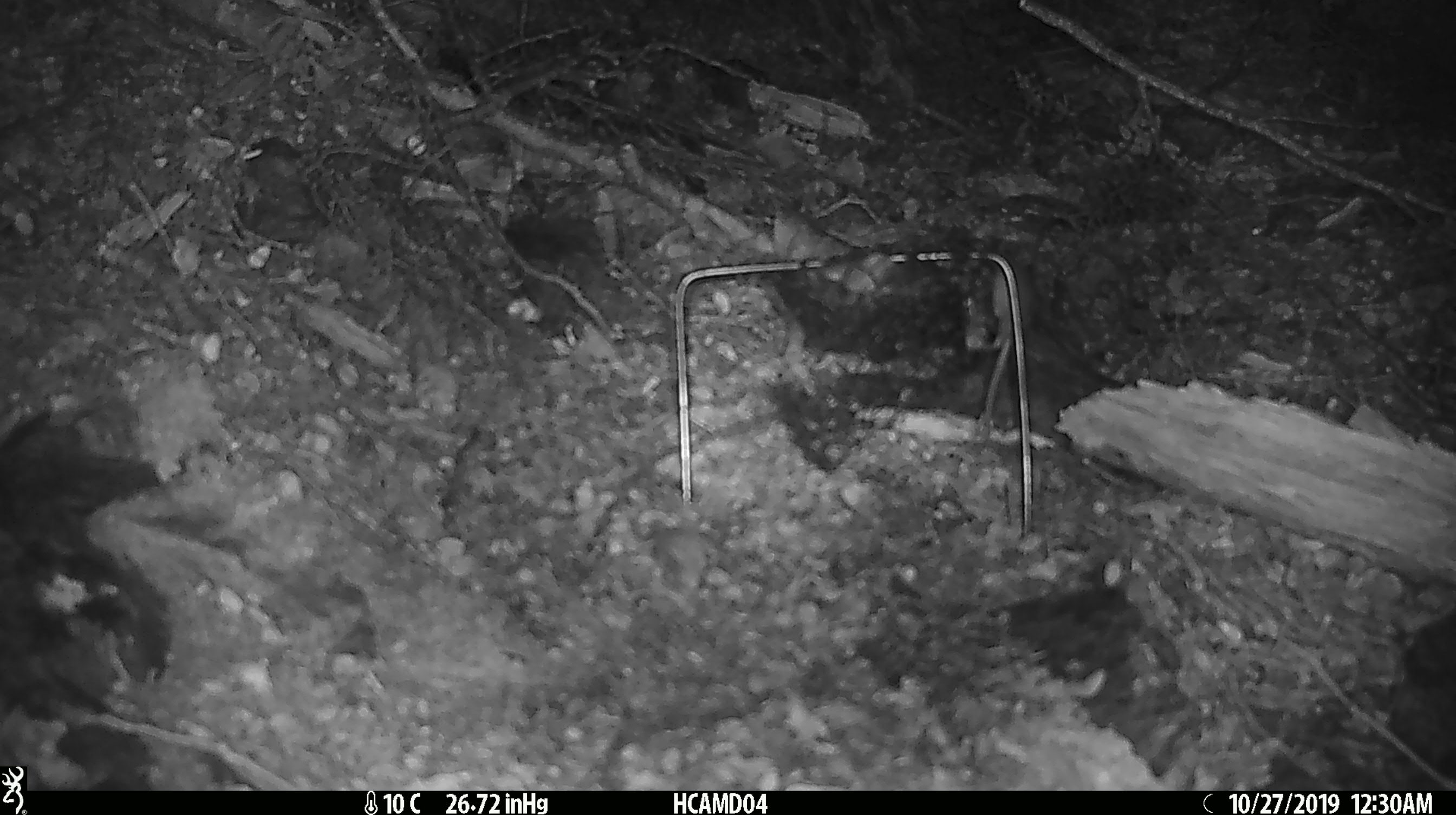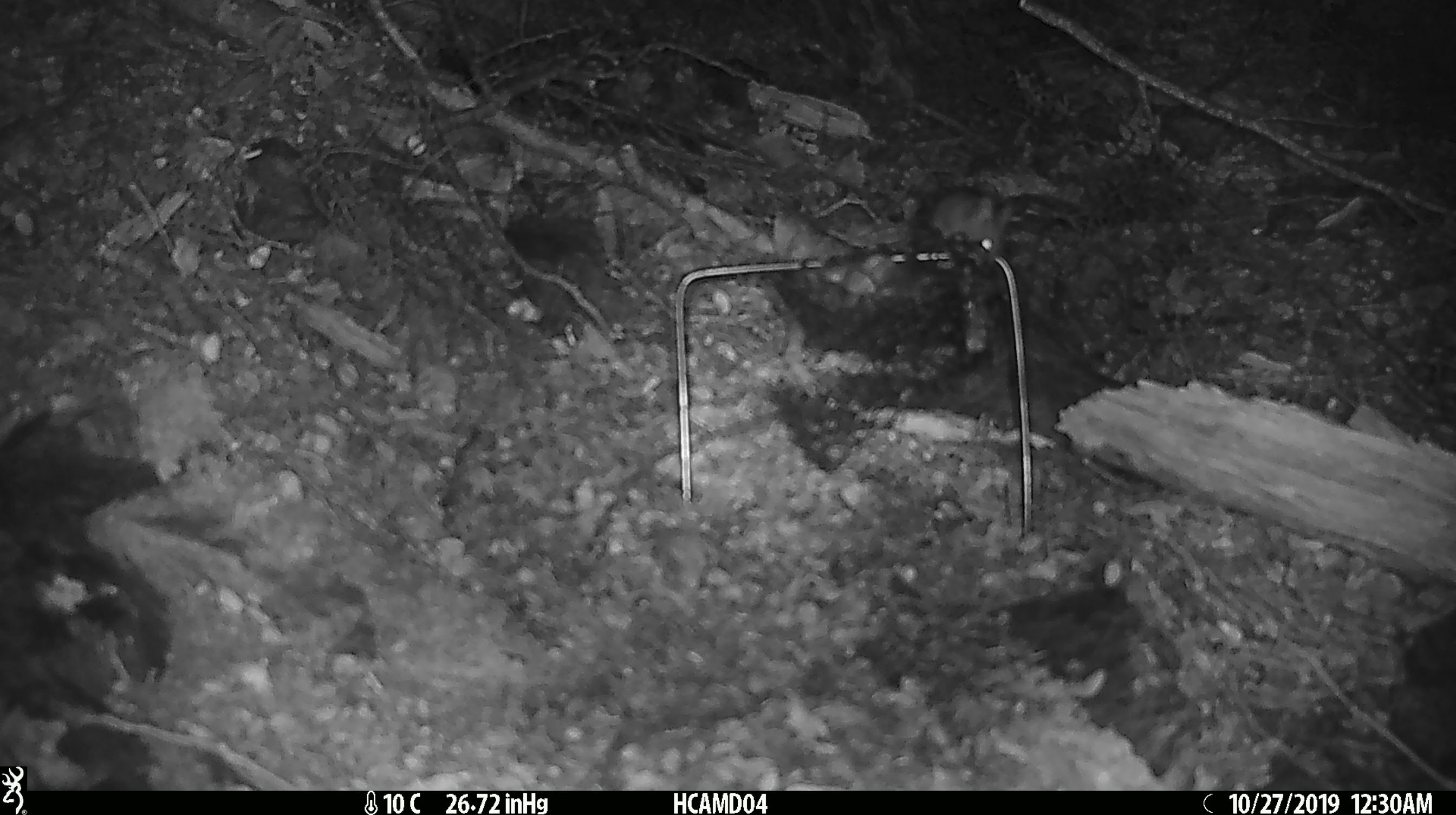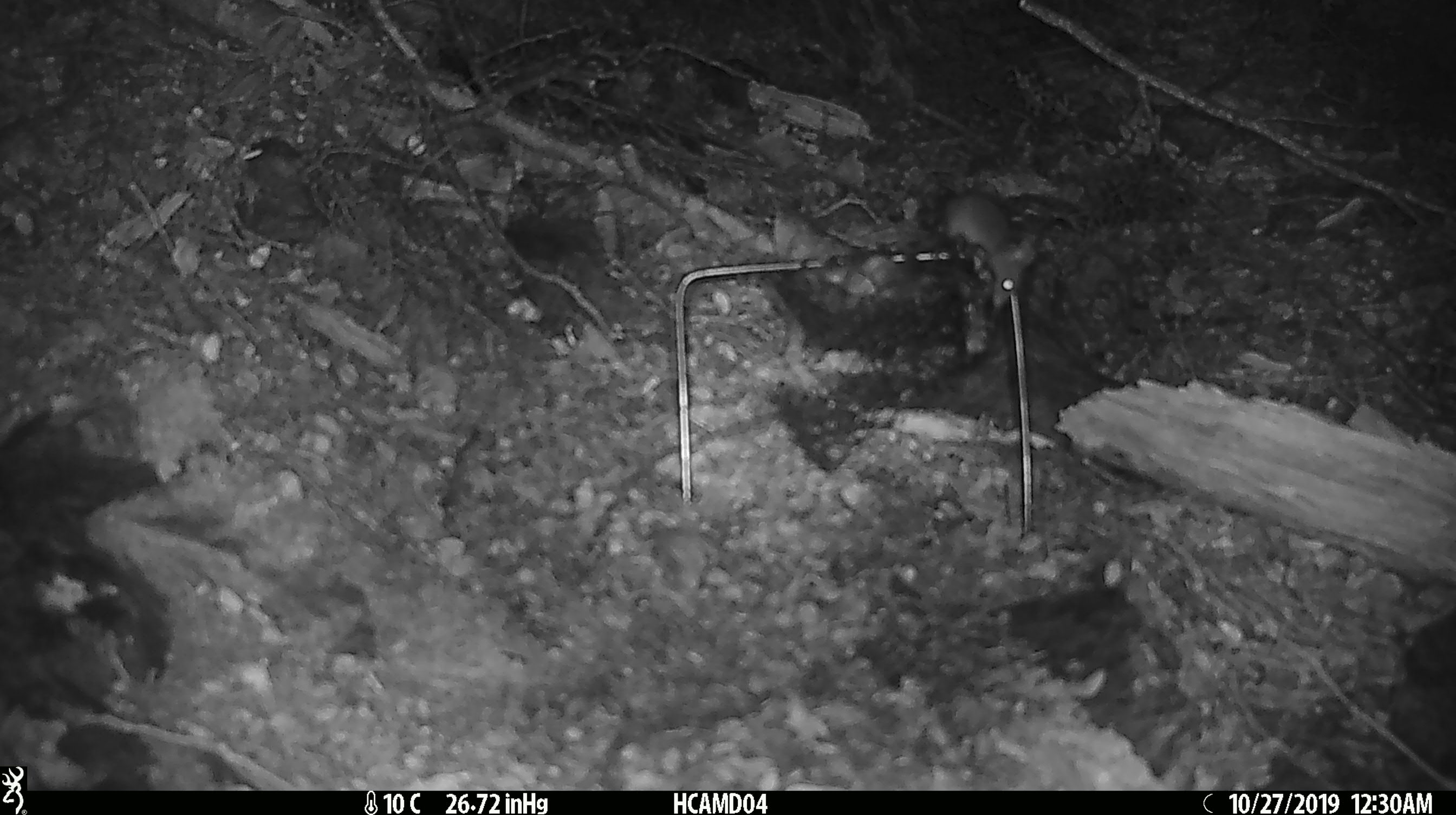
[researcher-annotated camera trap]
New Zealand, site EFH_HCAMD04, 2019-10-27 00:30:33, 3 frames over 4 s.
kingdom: Animalia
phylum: Chordata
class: Mammalia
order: Rodentia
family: Muridae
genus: Mus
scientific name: Mus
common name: mouse